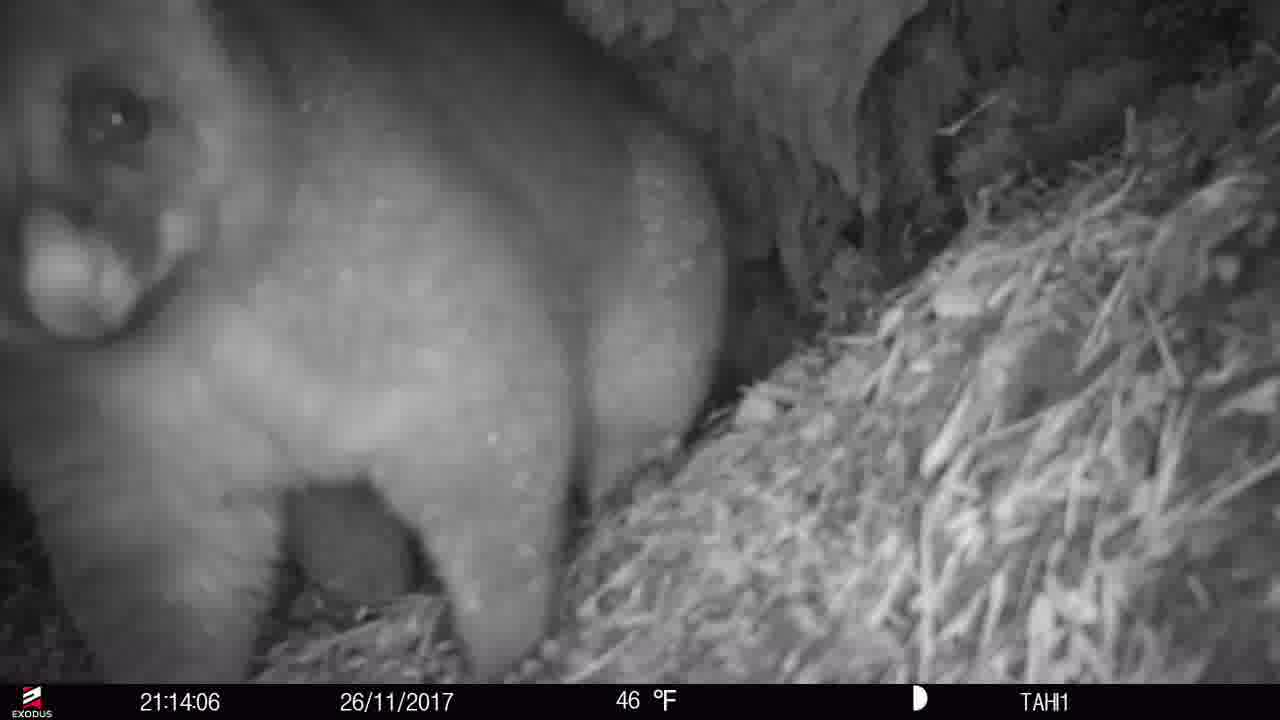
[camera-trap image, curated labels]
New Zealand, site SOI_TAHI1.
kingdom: Animalia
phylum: Chordata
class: Mammalia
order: Diprotodontia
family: Phalangeridae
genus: Trichosurus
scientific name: Trichosurus vulpecula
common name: common brushtail possum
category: possum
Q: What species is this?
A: Possum (common brushtail possum) (Trichosurus vulpecula).